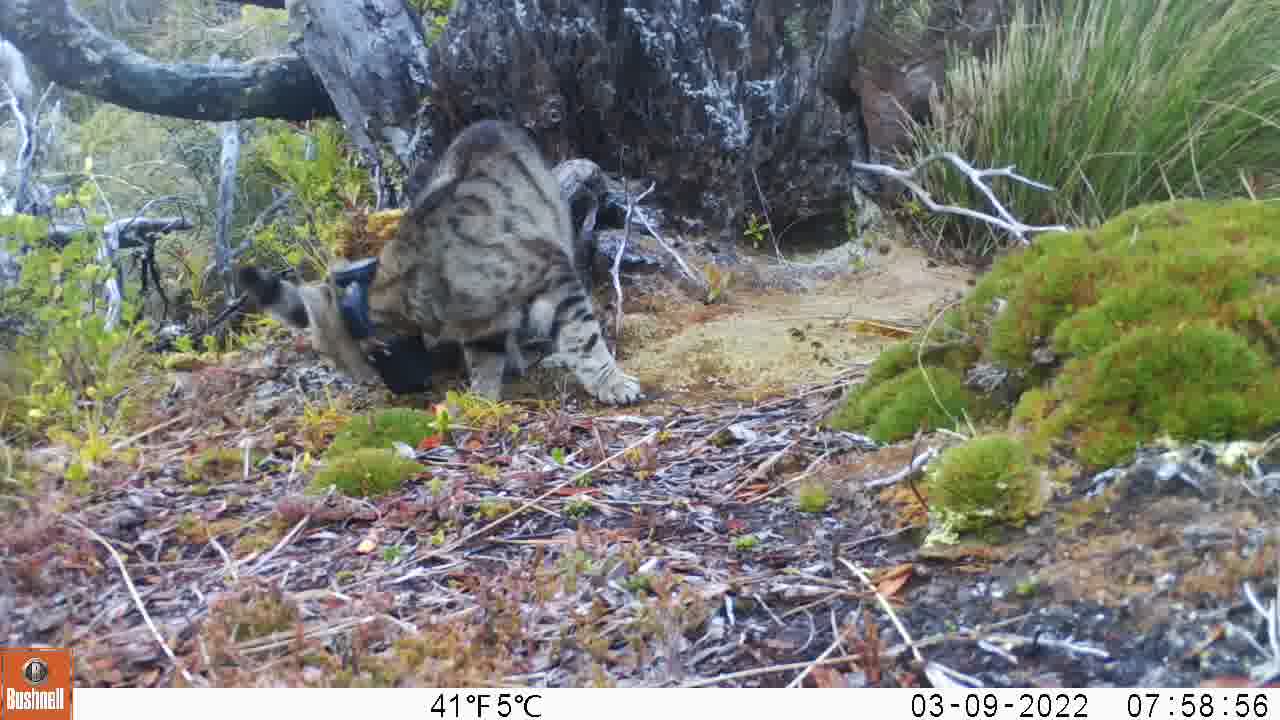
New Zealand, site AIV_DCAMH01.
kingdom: Animalia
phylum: Chordata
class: Mammalia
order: Carnivora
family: Felidae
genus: Felis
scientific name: Felis catus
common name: domestic cat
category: cat